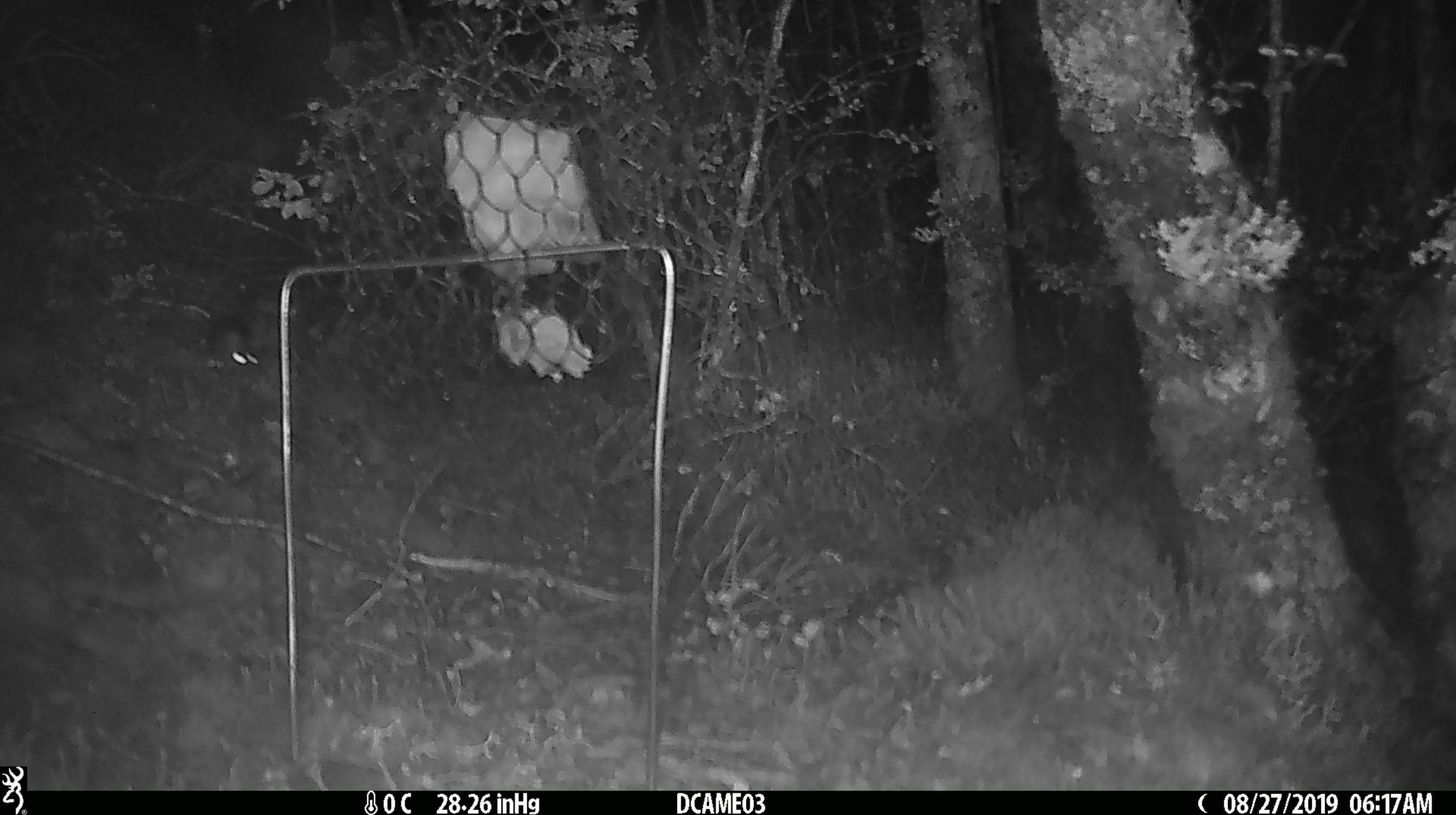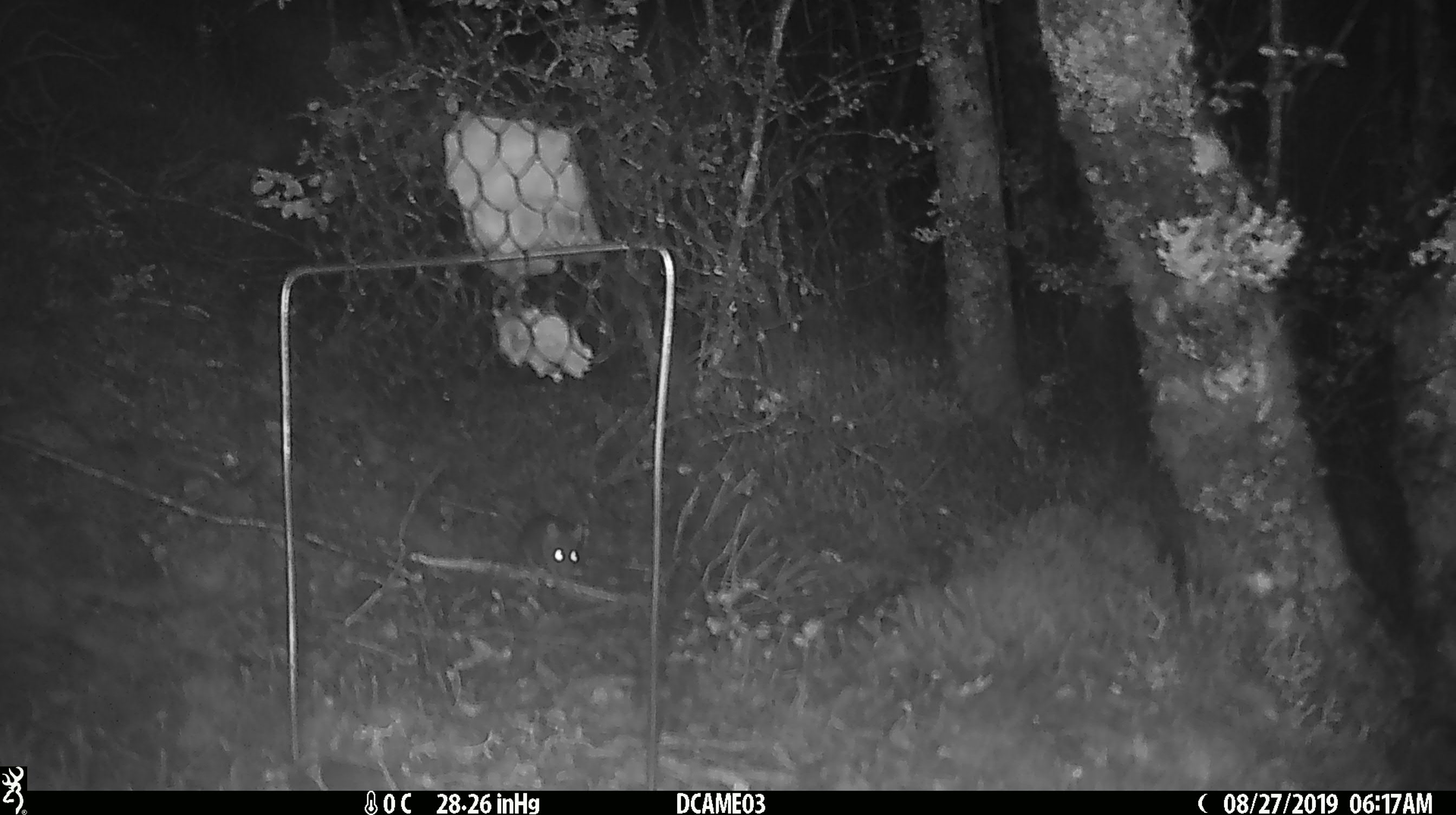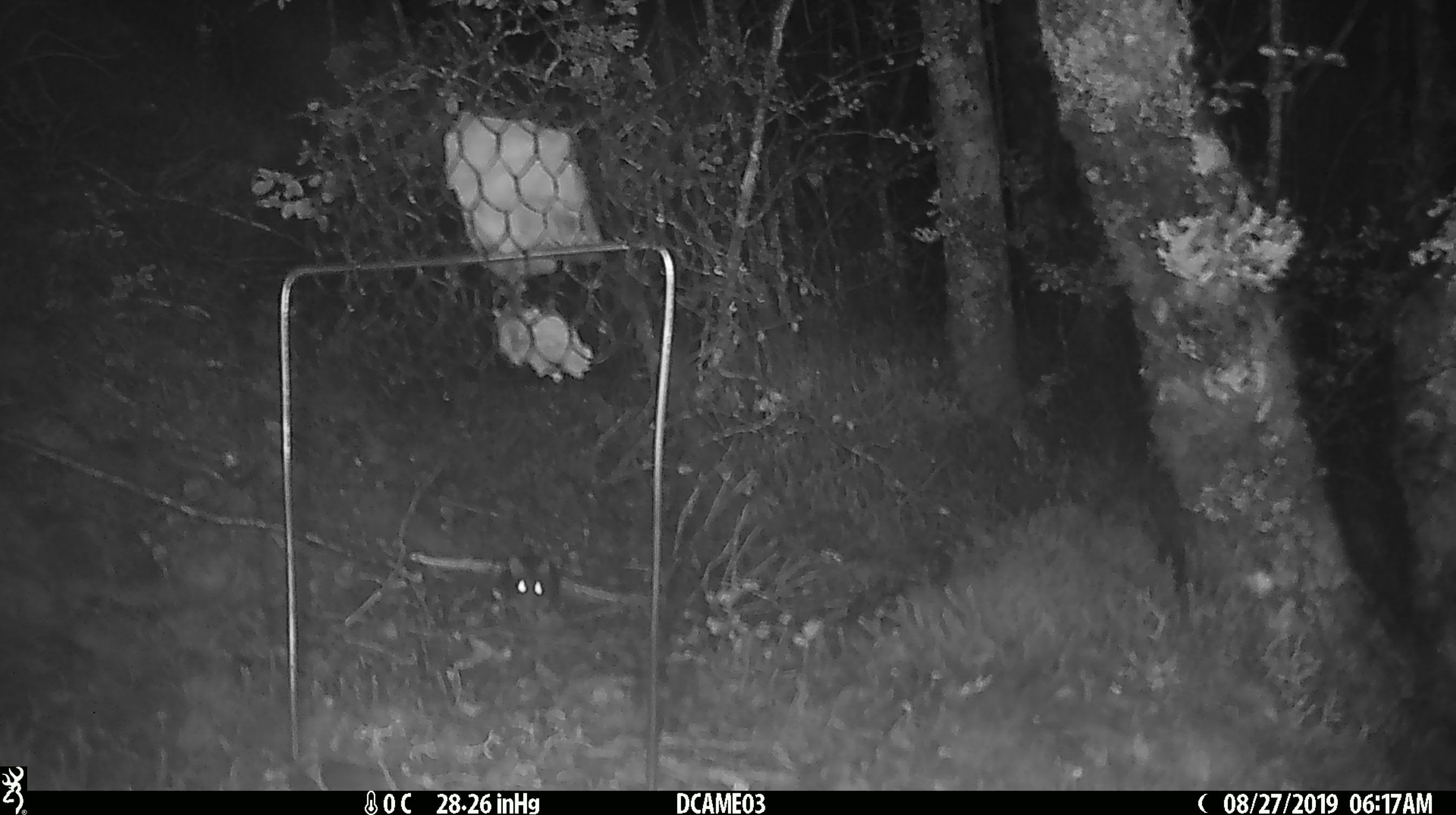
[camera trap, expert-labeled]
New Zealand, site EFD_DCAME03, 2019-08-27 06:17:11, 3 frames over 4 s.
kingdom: Animalia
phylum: Chordata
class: Mammalia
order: Rodentia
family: Muridae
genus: Mus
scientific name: Mus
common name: mouse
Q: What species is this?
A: Mouse (Mus).